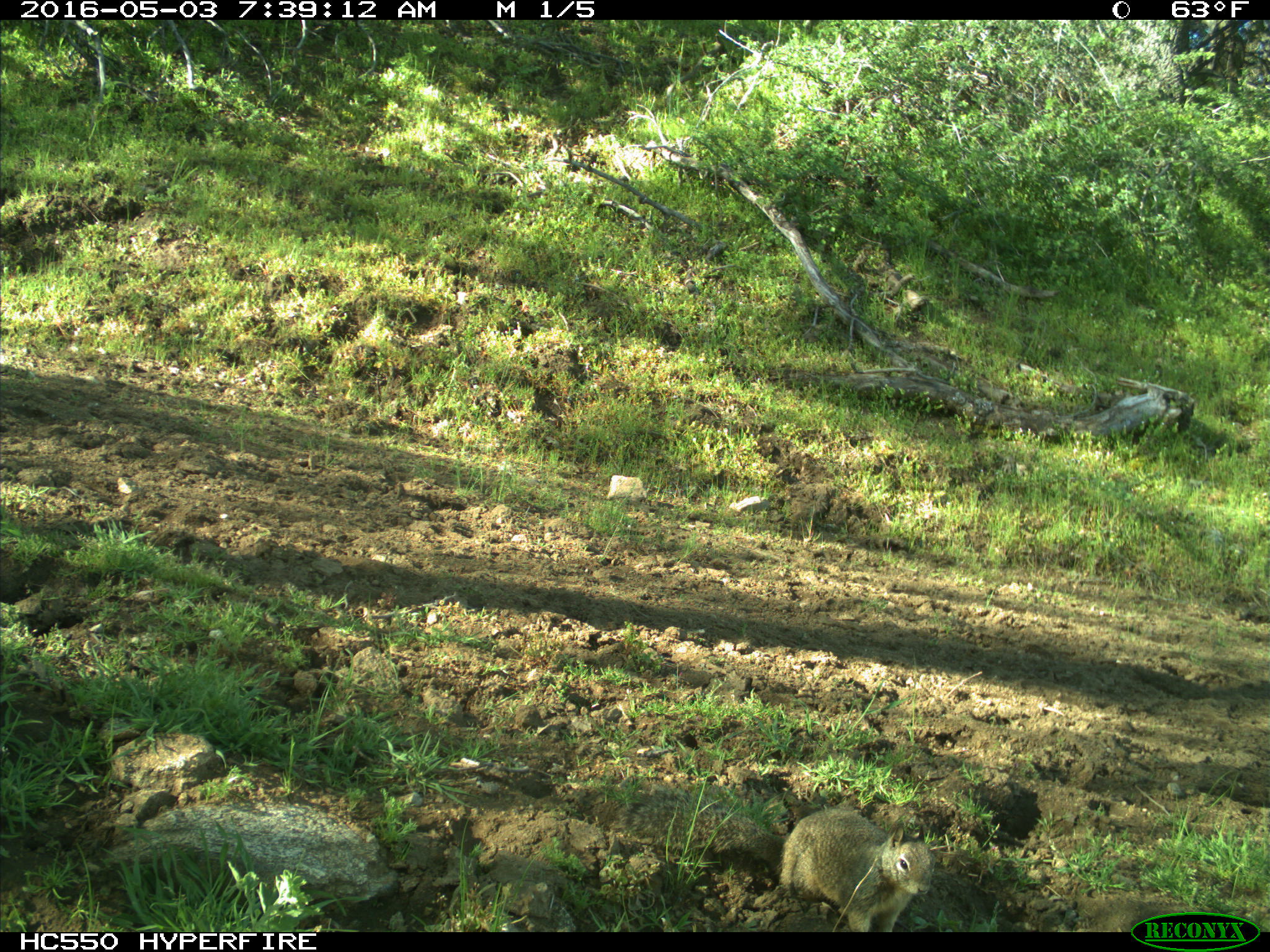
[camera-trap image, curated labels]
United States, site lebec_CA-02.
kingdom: Animalia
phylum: Chordata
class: Mammalia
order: Rodentia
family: Sciuridae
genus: Otospermophilus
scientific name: Otospermophilus beecheyi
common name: california ground squirrel